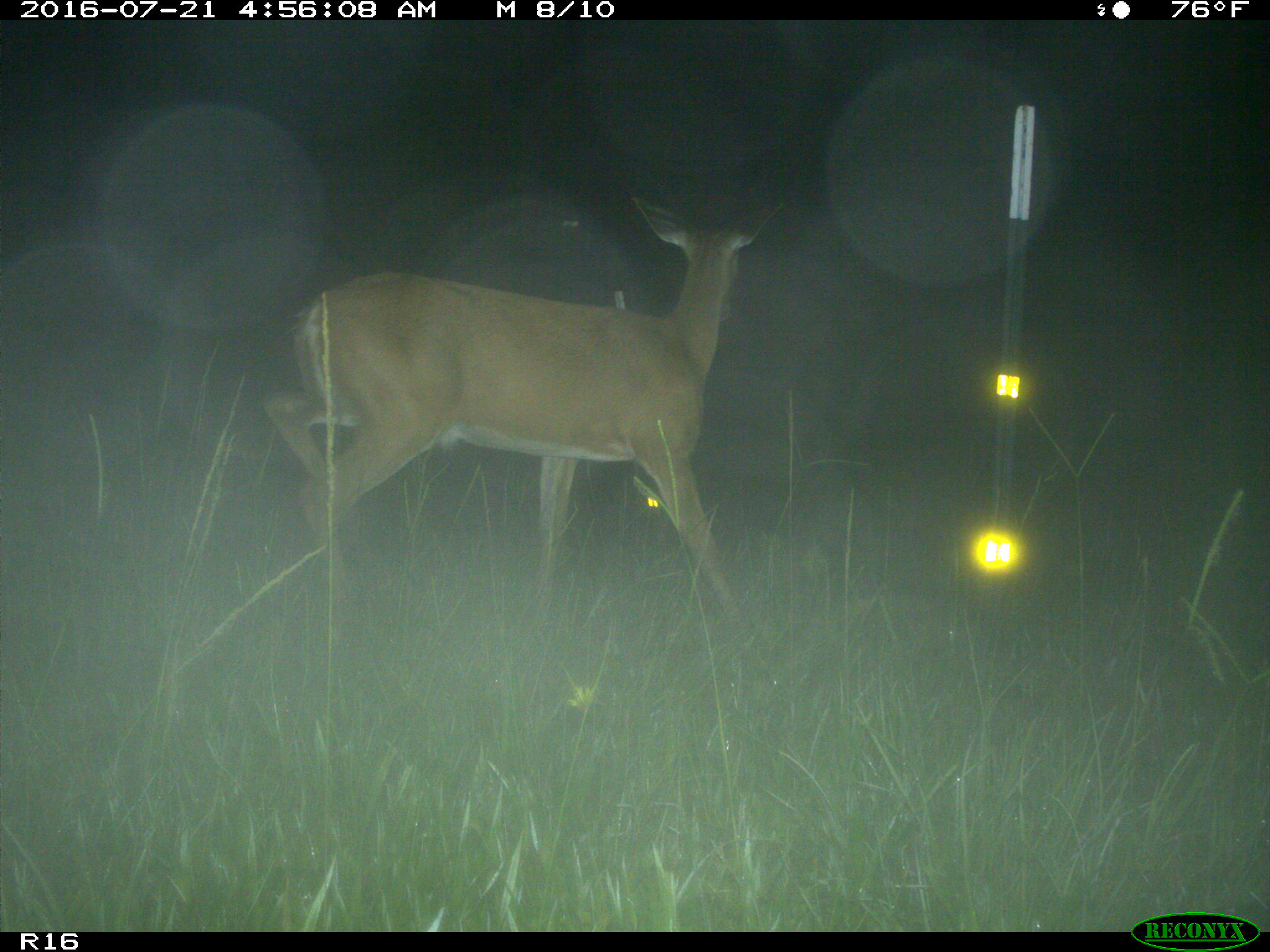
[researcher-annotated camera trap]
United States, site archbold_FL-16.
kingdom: Animalia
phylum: Chordata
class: Mammalia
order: Artiodactyla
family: Cervidae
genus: Odocoileus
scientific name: Odocoileus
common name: deer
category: unidentified deer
Unidentified deer (deer) (Odocoileus).